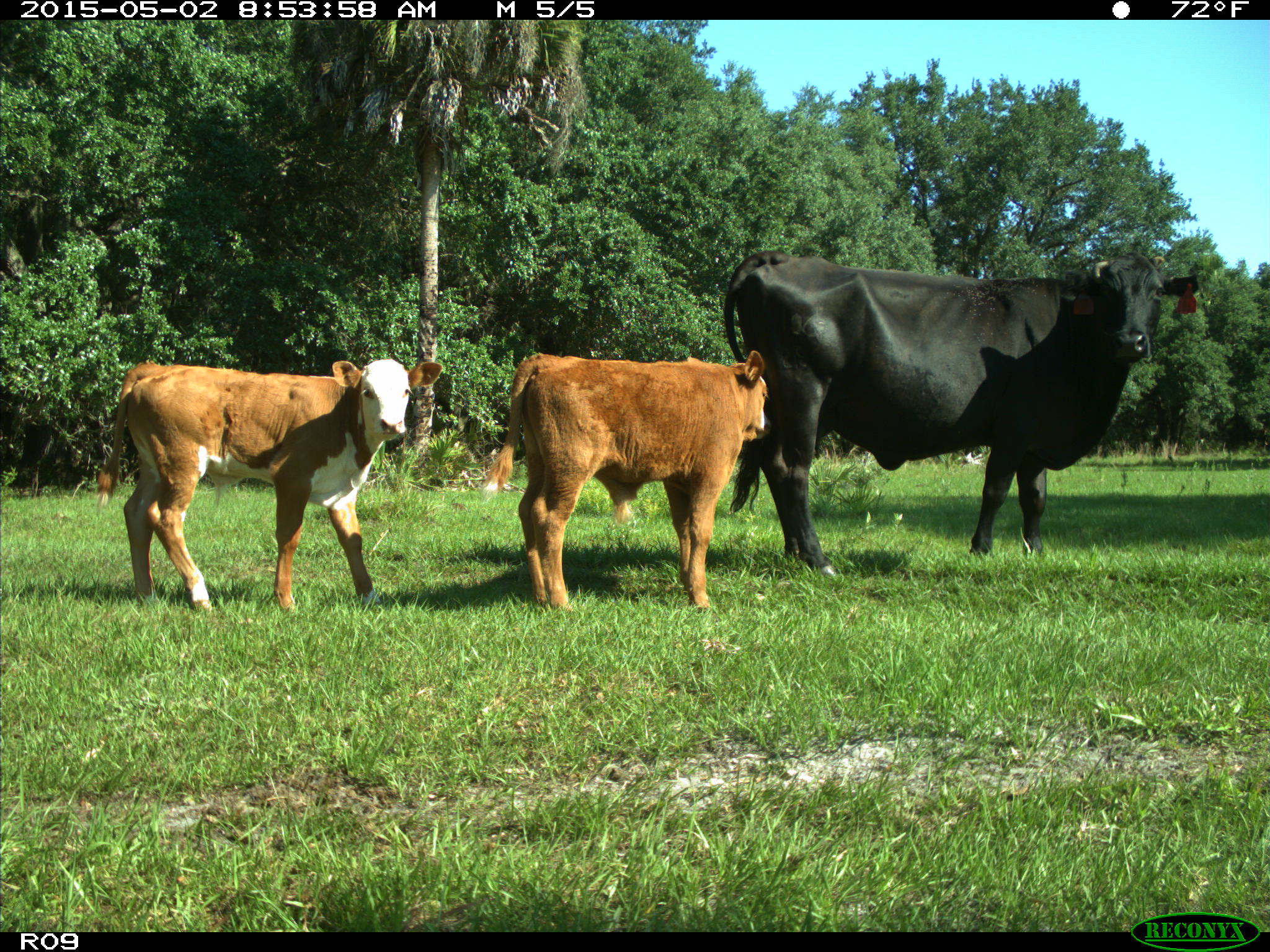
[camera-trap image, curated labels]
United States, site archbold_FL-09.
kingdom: Animalia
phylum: Chordata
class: Mammalia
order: Artiodactyla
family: Bovidae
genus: Bos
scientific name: Bos taurus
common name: domestic cow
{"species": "Bos taurus (domestic cow)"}